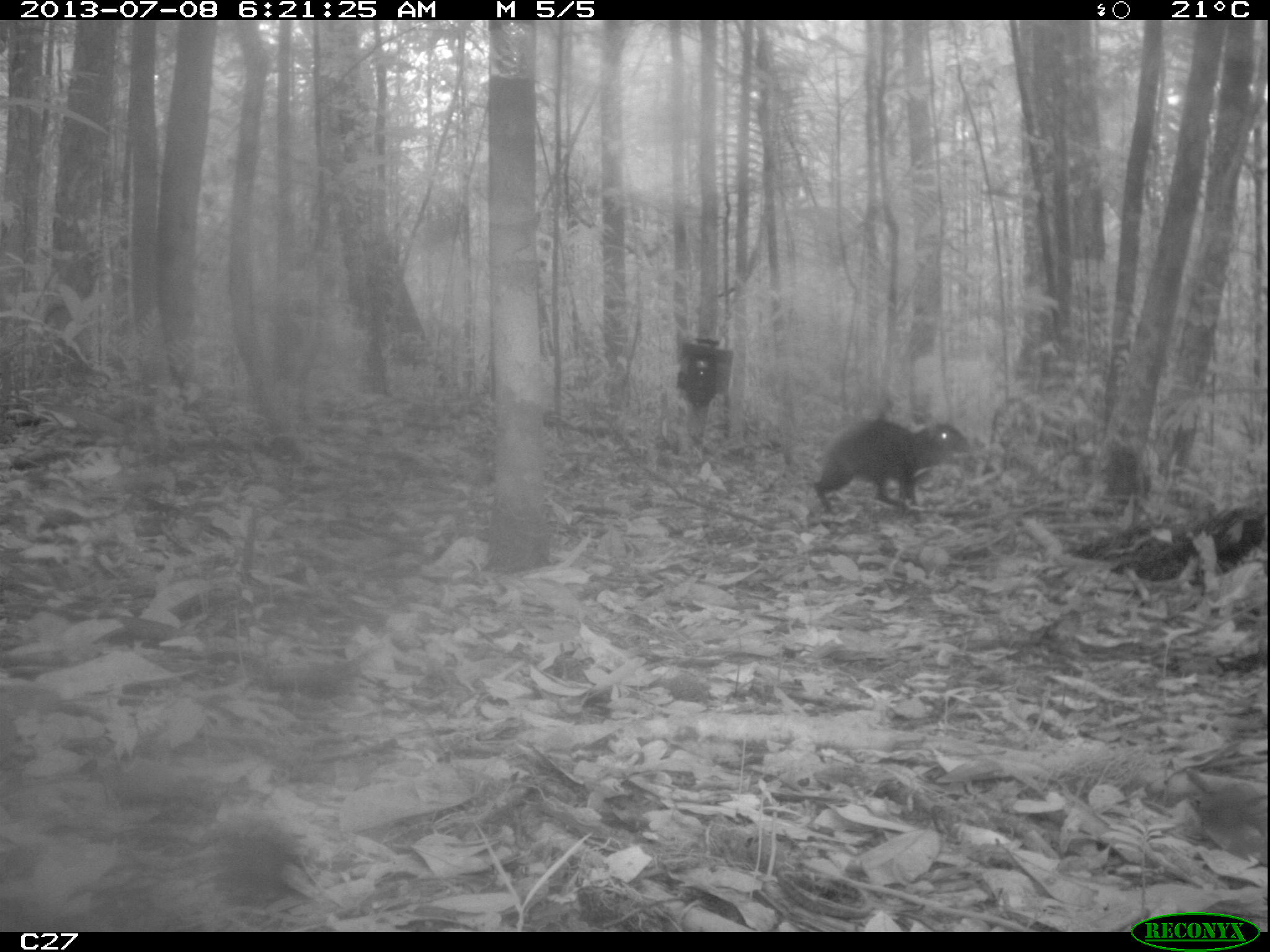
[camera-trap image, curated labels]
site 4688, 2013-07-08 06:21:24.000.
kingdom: Animalia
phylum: Chordata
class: Mammalia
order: Rodentia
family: Dasyproctidae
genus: Dasyprocta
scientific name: Dasyprocta leporina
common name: red-rumped agouti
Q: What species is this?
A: Dasyprocta leporina (red-rumped agouti).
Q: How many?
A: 1.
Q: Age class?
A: Adult.